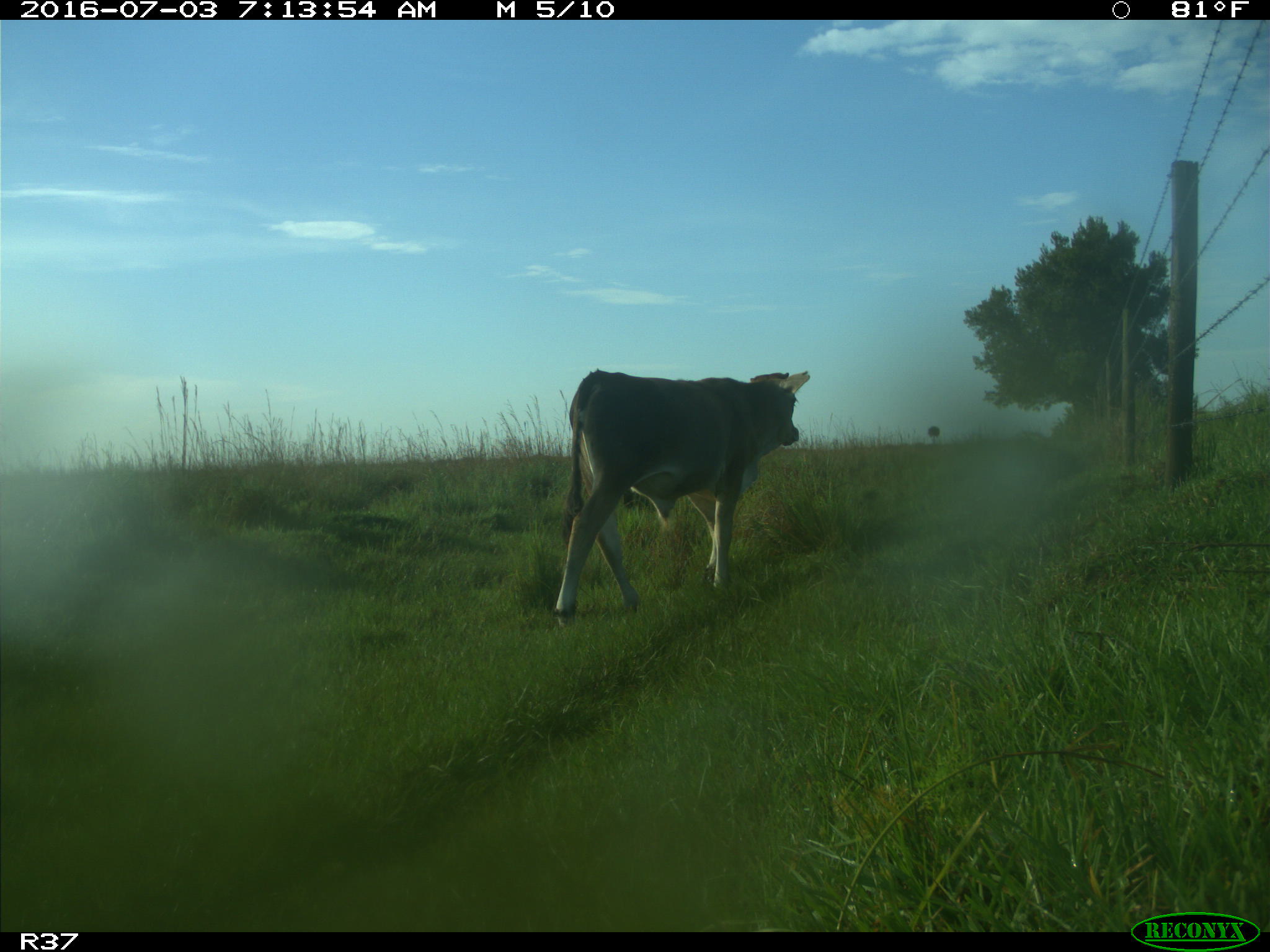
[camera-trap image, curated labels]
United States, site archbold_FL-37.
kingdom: Animalia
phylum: Chordata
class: Mammalia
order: Artiodactyla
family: Bovidae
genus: Bos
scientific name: Bos taurus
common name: domestic cow